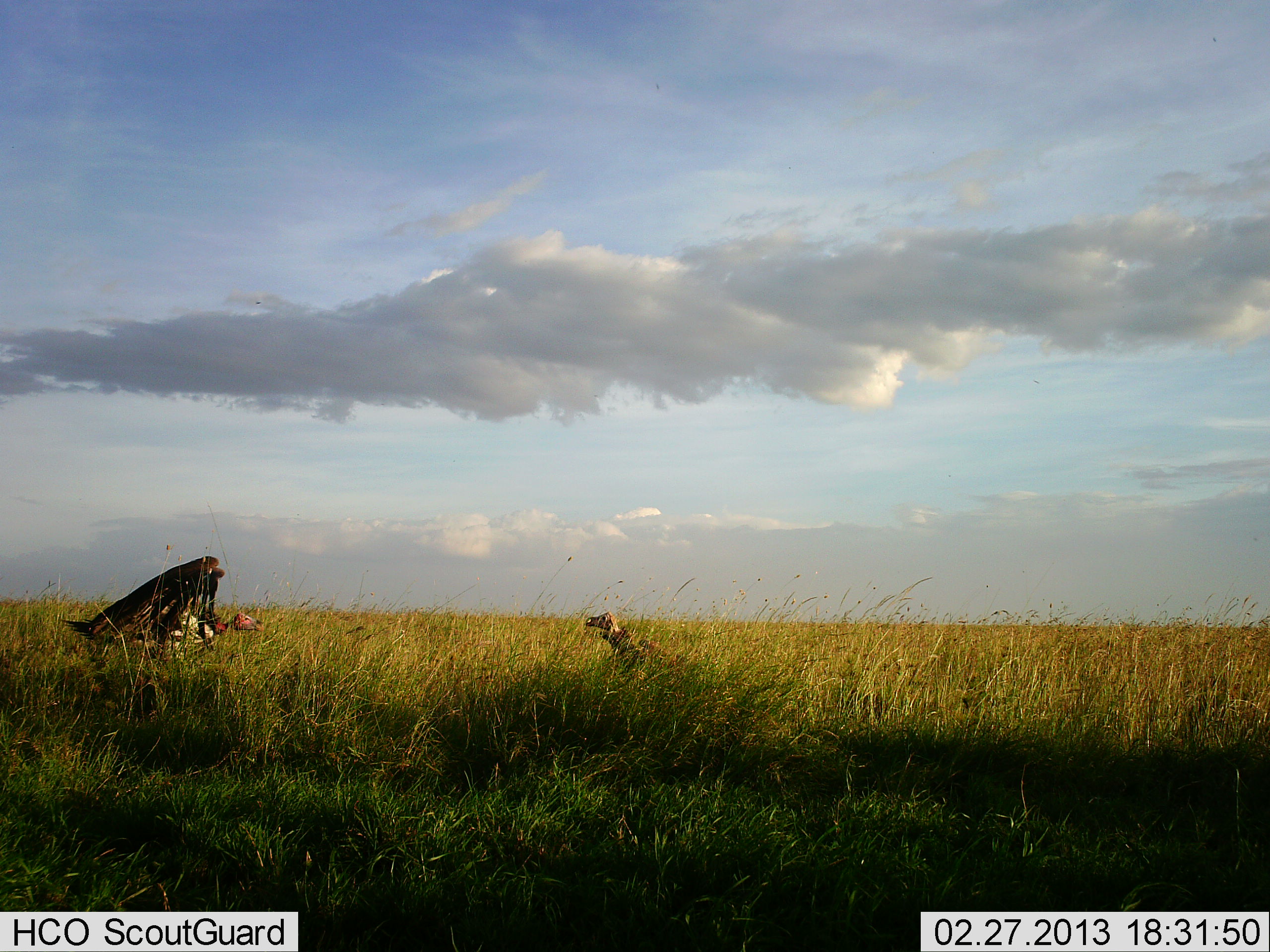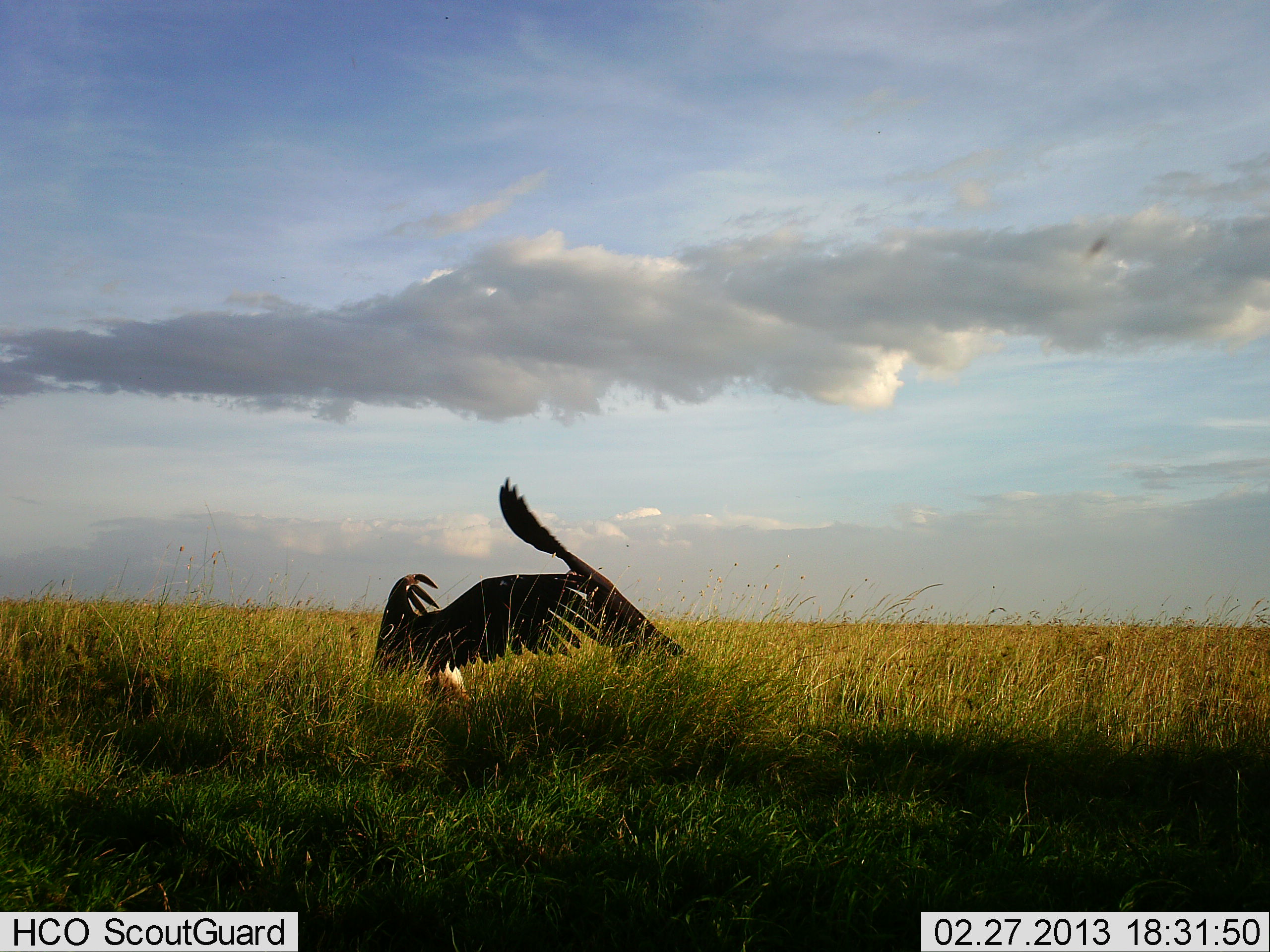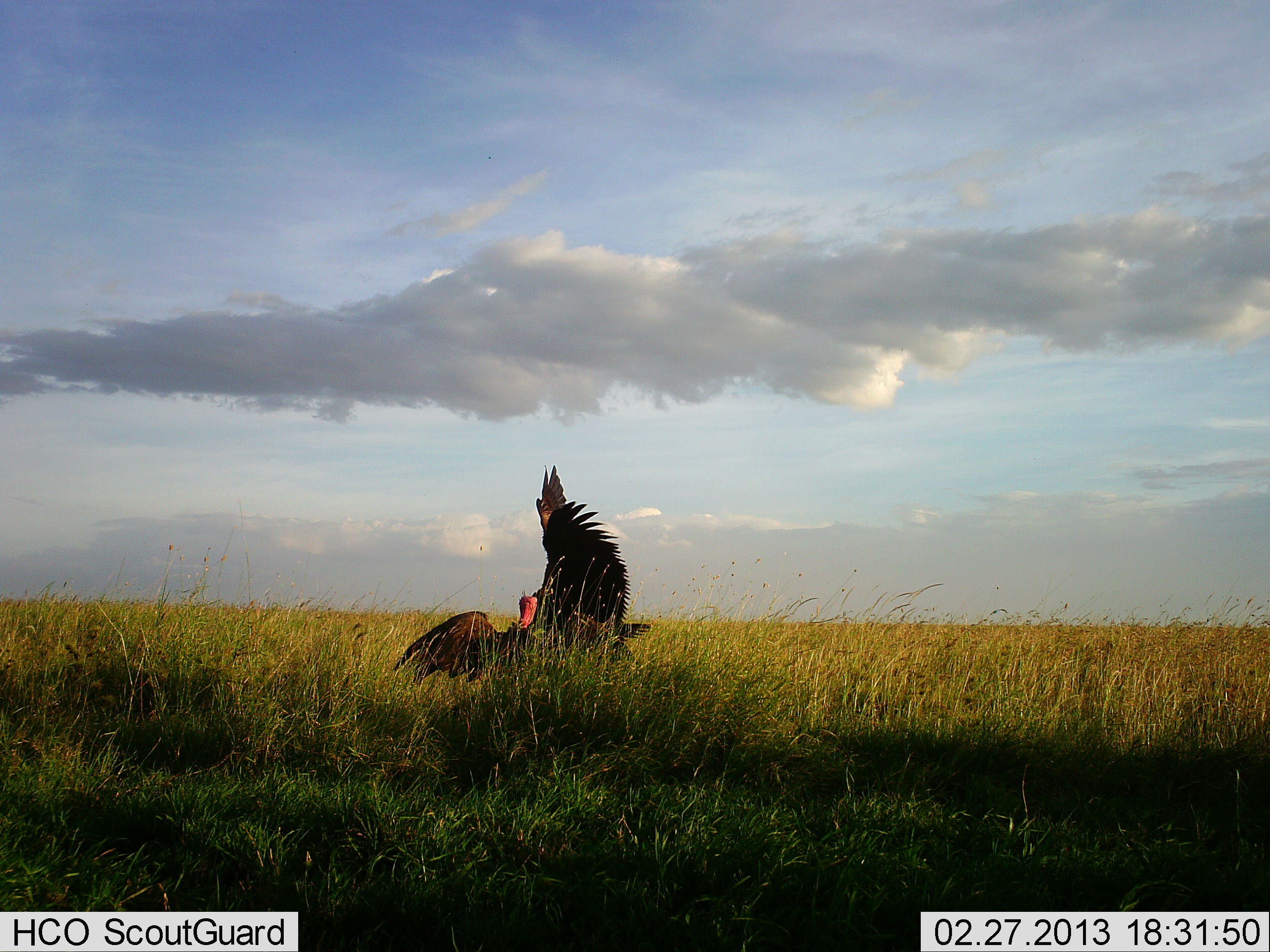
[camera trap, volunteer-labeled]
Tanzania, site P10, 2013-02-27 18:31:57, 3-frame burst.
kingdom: Animalia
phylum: Chordata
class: Aves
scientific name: Aves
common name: bird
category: otherbird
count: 2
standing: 15%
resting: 0%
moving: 26%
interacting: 64%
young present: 3%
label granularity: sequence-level